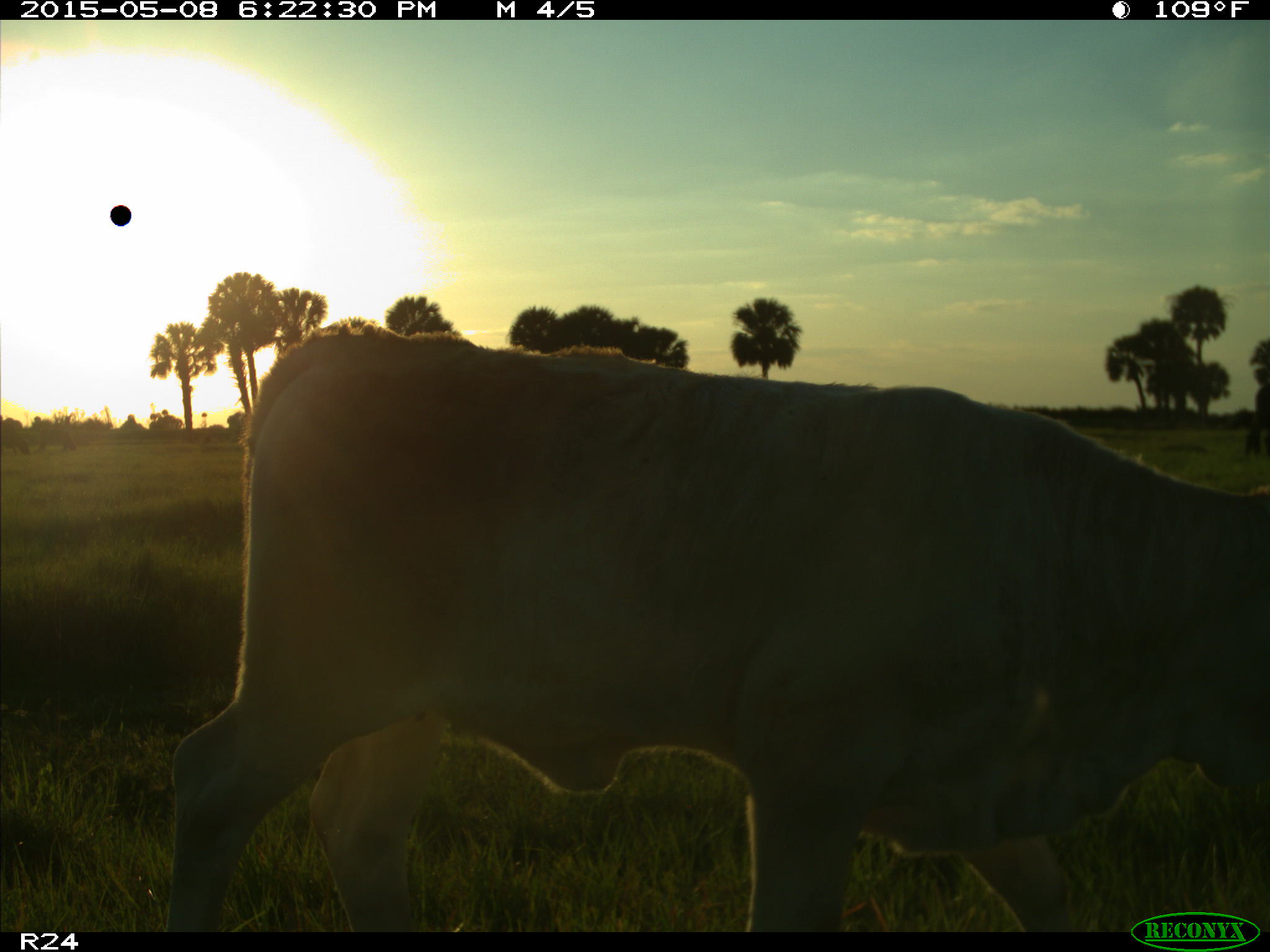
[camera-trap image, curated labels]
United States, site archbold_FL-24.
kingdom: Animalia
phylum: Chordata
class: Mammalia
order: Artiodactyla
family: Bovidae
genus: Bos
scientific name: Bos taurus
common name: domestic cow